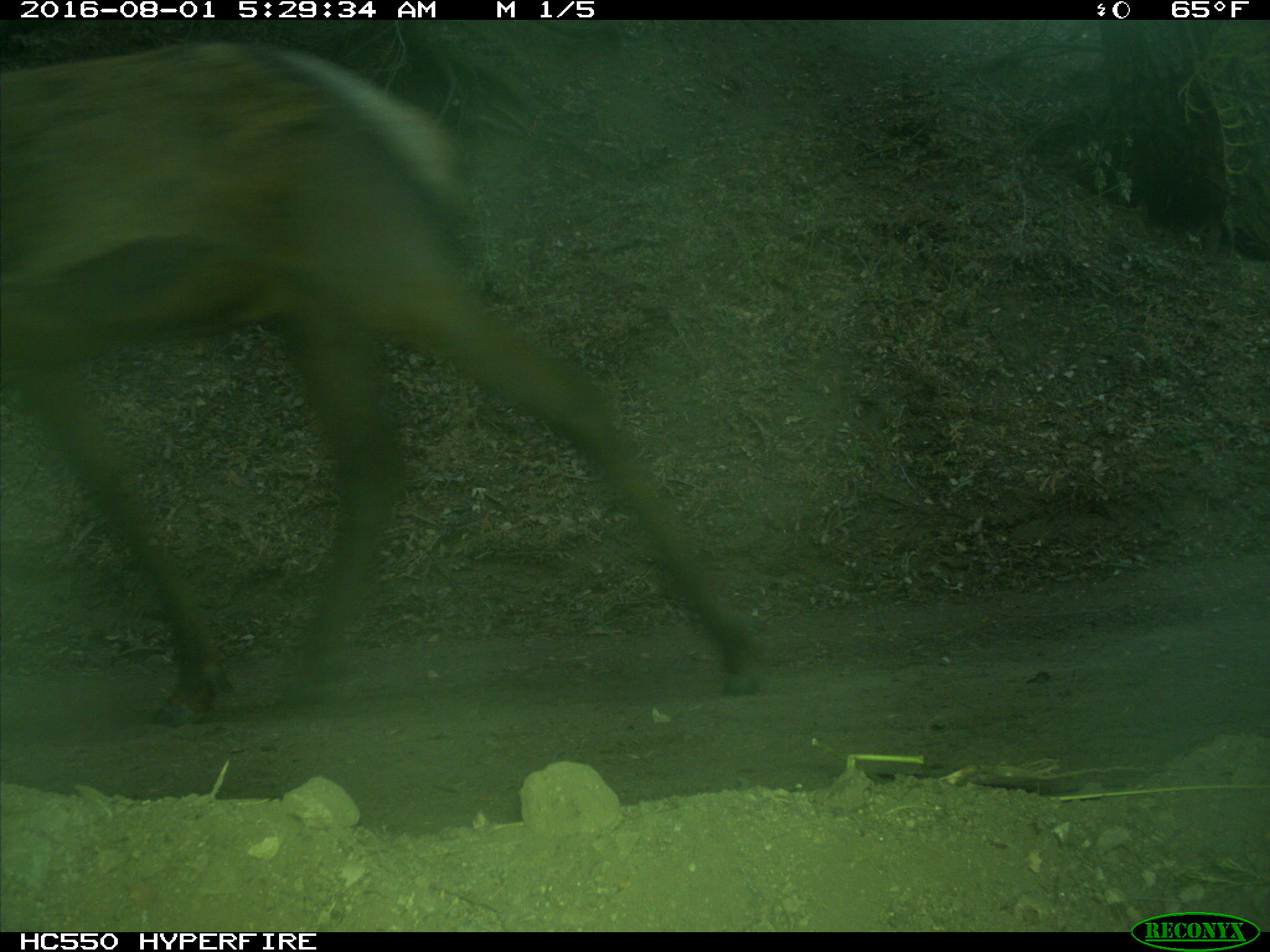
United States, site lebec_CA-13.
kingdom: Animalia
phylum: Chordata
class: Mammalia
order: Artiodactyla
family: Cervidae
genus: Cervus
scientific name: Cervus canadensis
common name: elk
Cervus canadensis (elk).